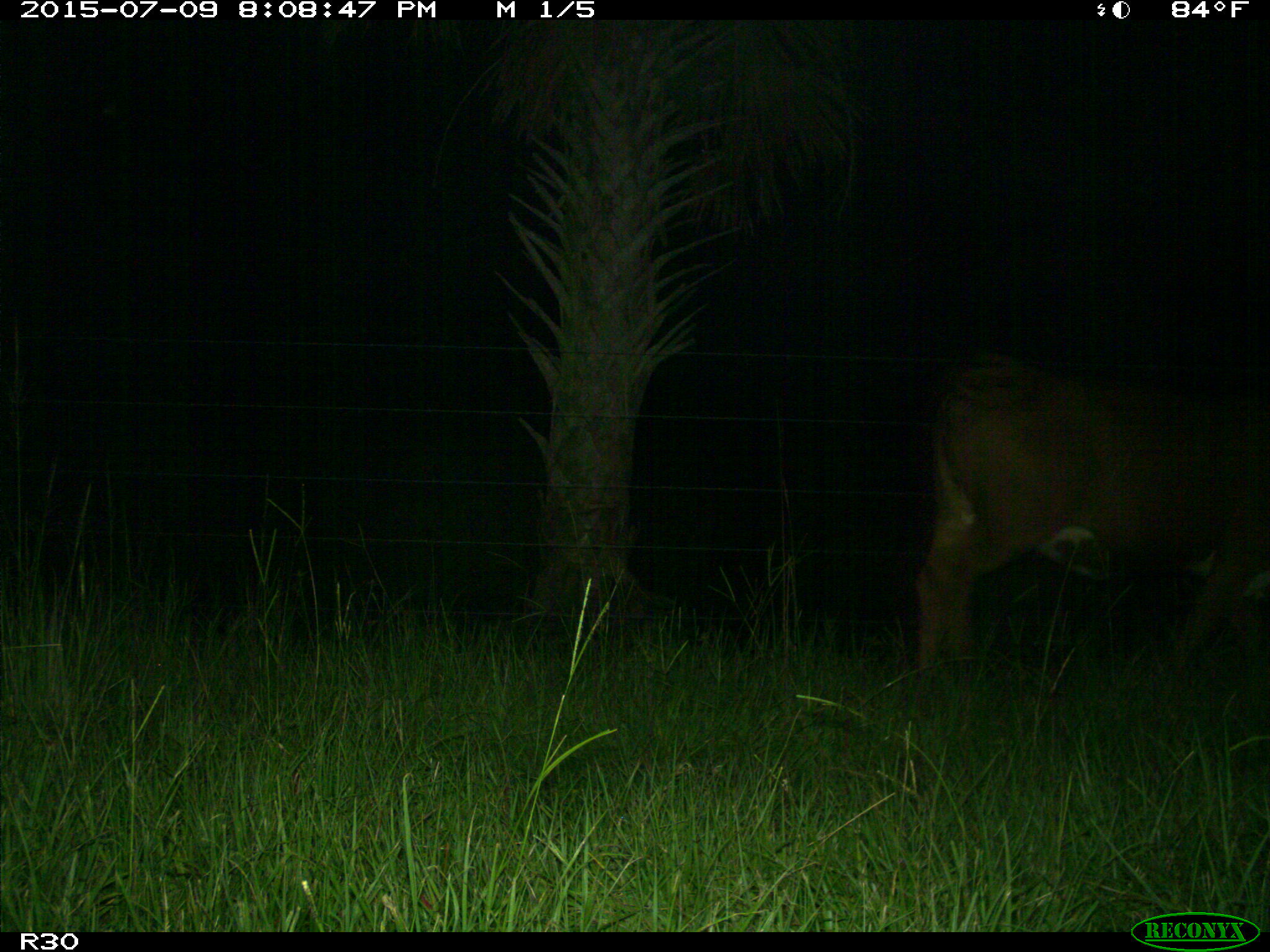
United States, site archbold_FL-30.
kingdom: Animalia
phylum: Chordata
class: Mammalia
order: Artiodactyla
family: Bovidae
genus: Bos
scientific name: Bos taurus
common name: domestic cow